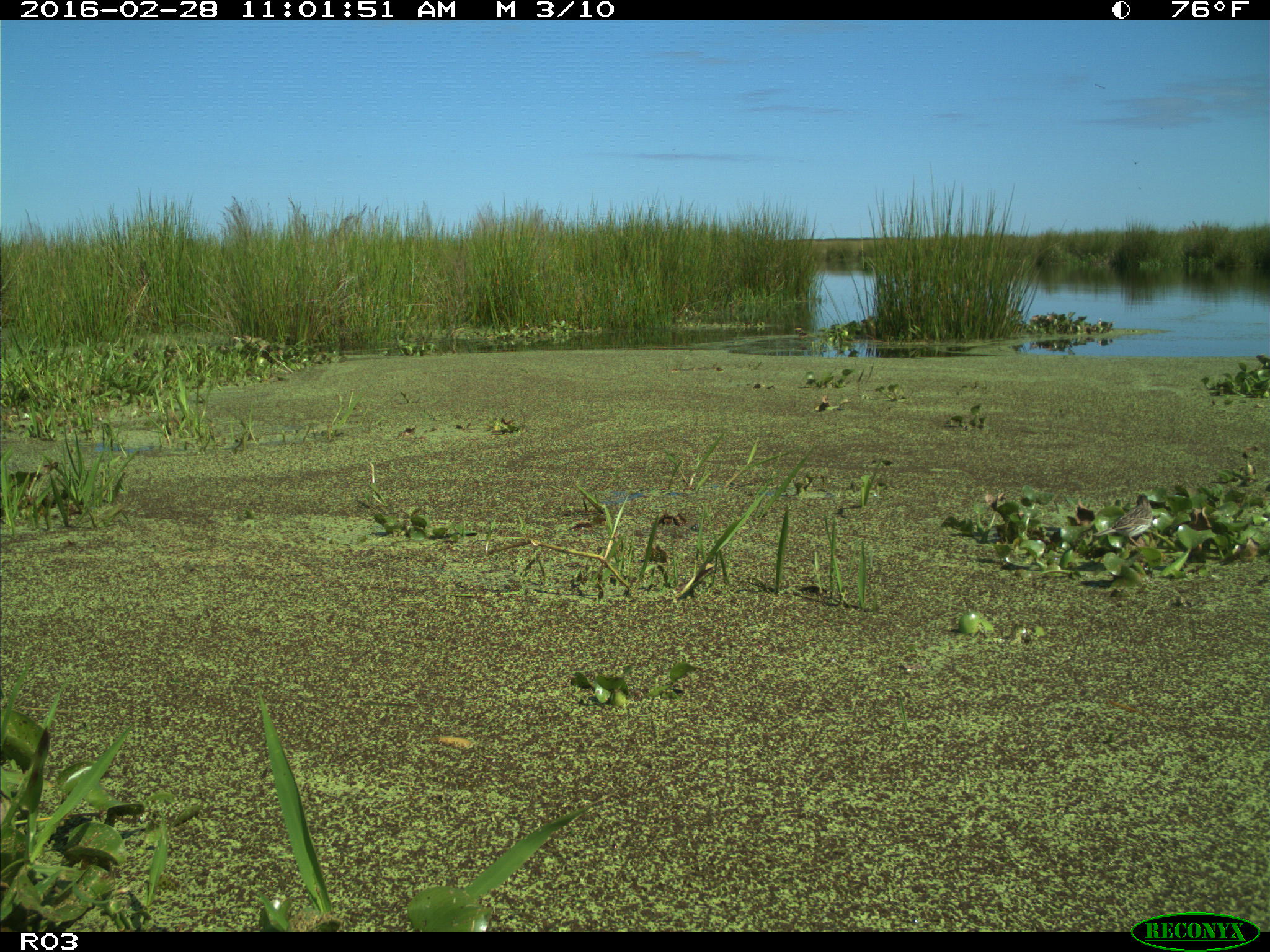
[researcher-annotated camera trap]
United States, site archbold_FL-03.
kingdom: Animalia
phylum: Chordata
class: Aves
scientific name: Aves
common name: birds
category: unidentified bird